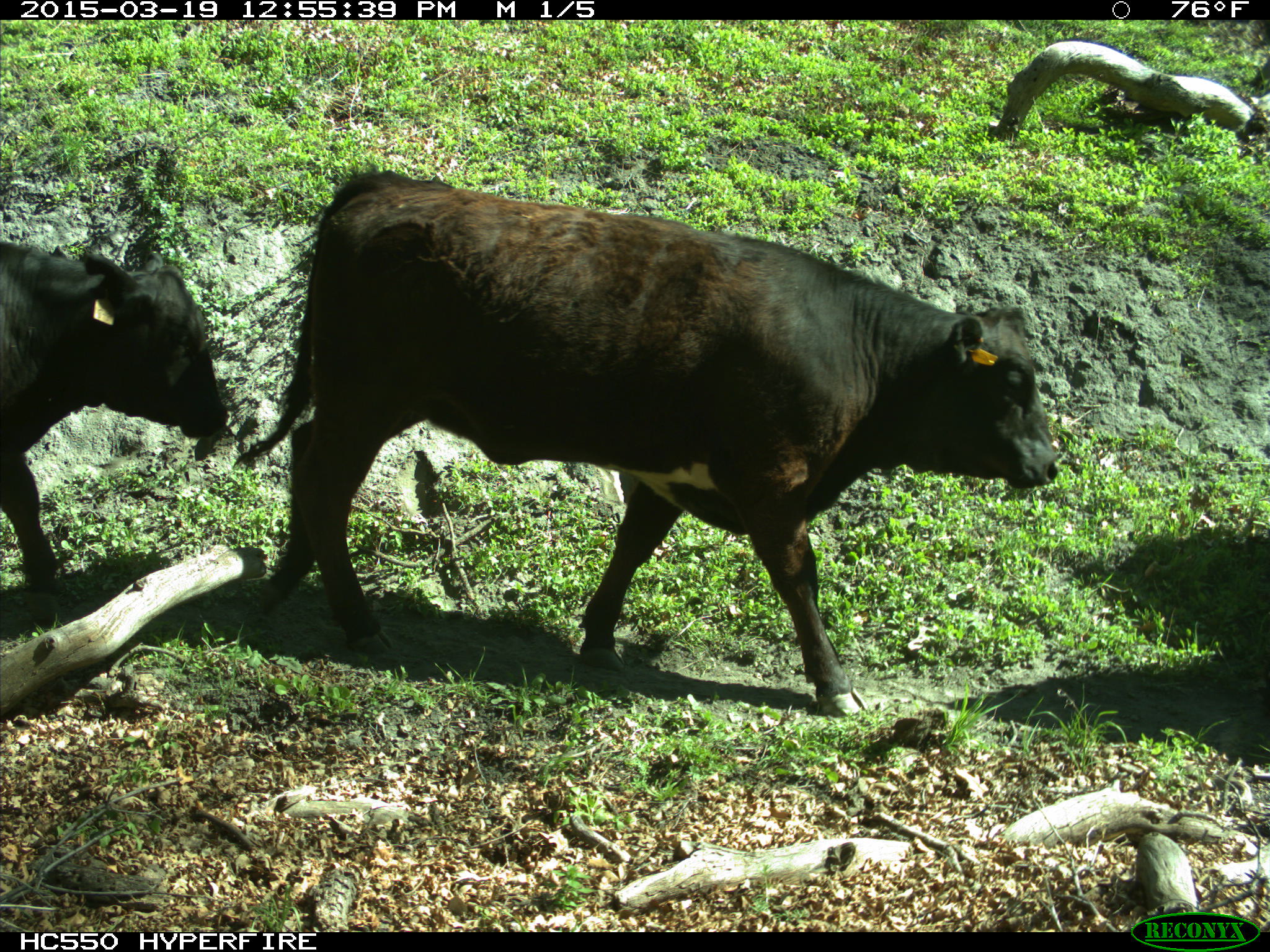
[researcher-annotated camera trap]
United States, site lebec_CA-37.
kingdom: Animalia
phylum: Chordata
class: Mammalia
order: Artiodactyla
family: Bovidae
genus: Bos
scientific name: Bos taurus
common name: domestic cow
Bos taurus (domestic cow).